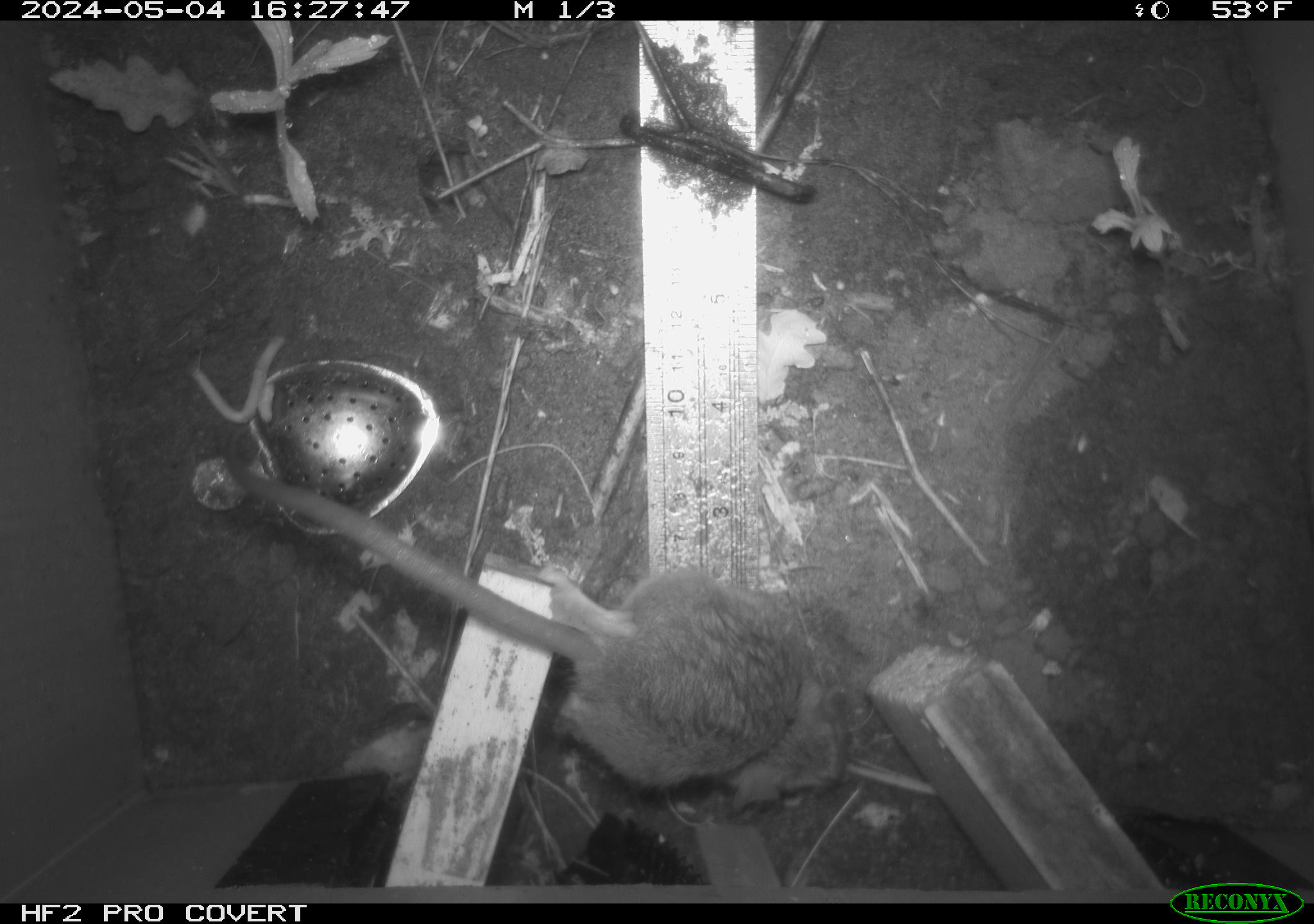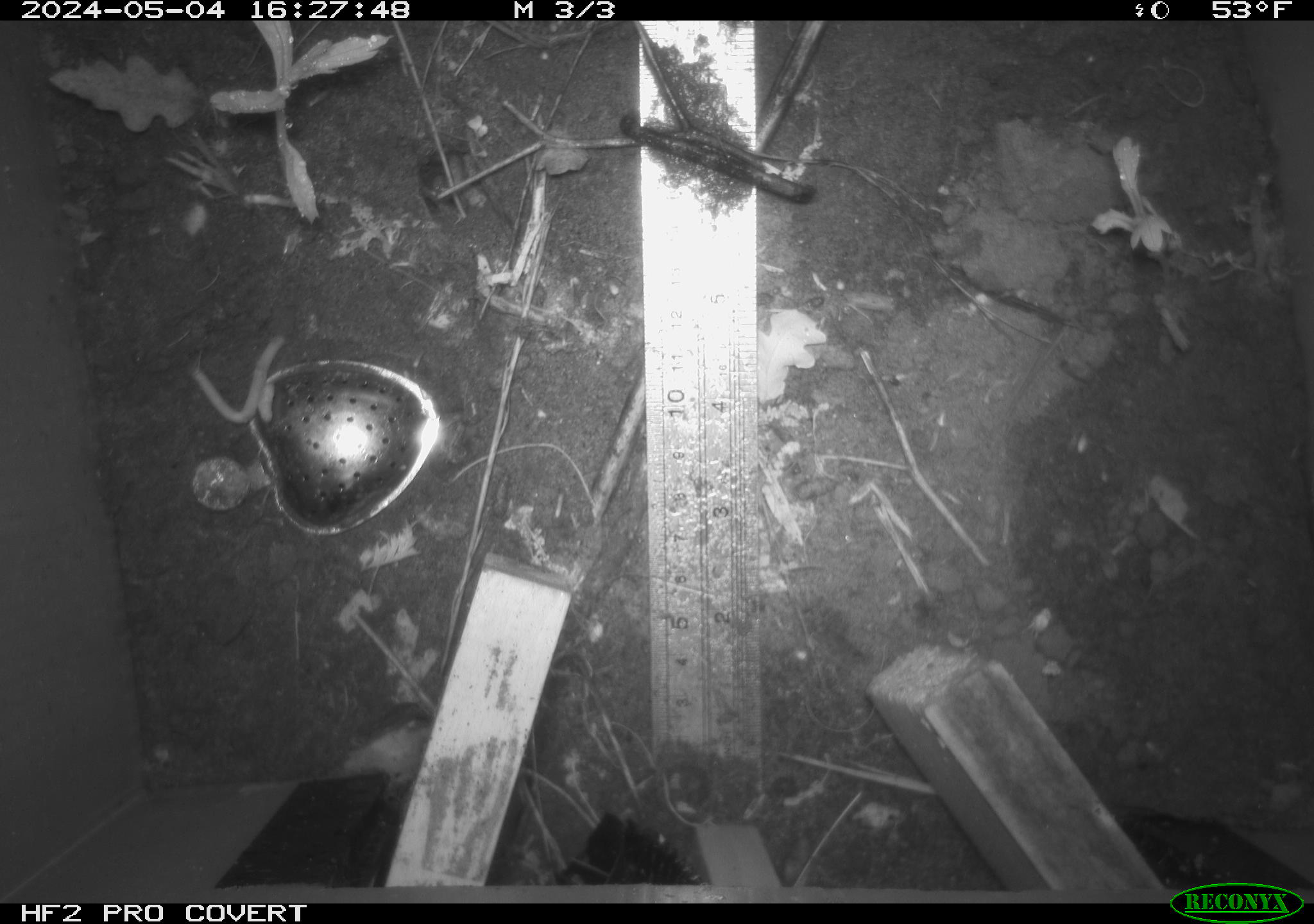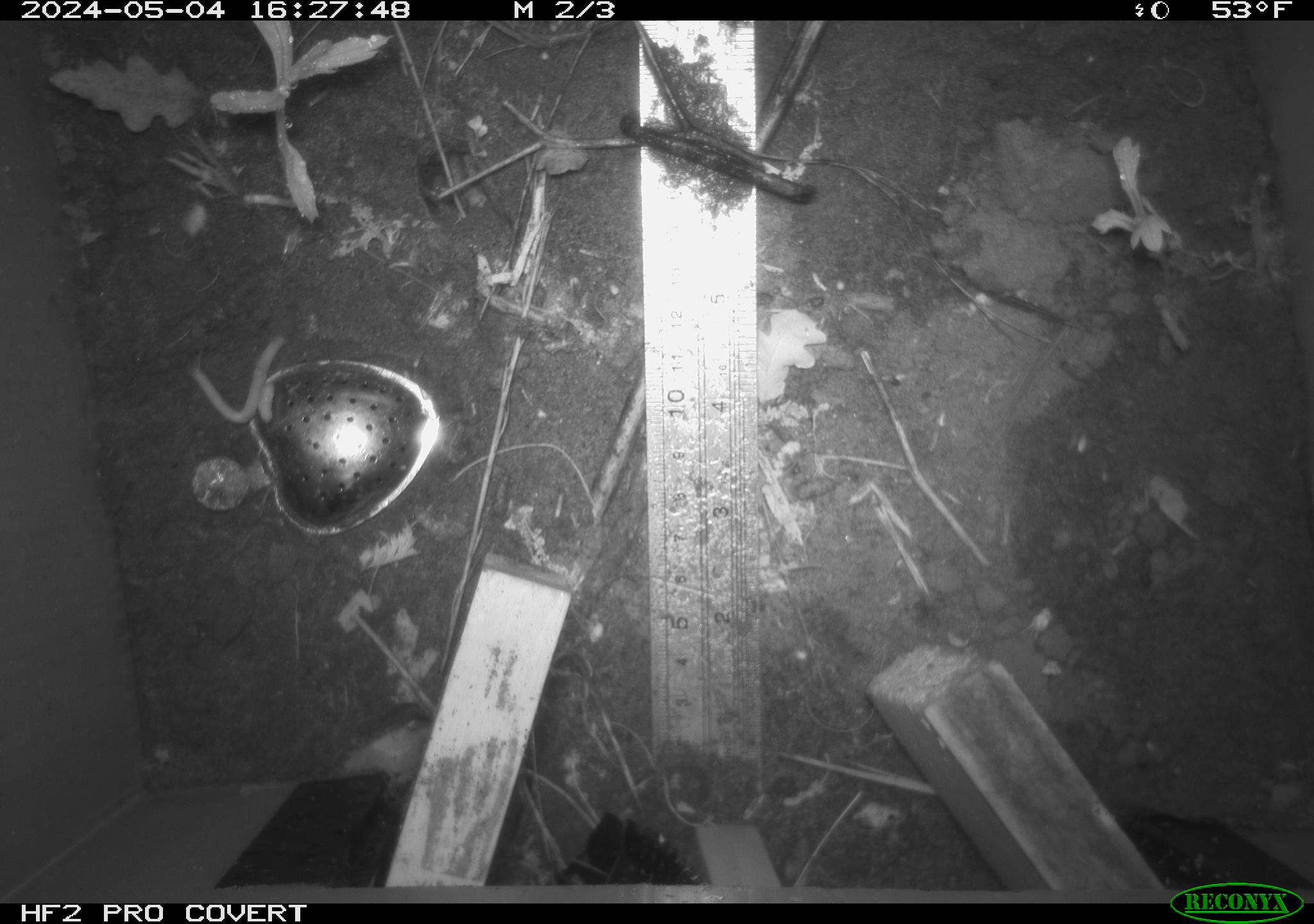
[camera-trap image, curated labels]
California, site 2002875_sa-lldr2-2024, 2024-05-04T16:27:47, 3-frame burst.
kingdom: Animalia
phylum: Chordata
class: Mammalia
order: Rodentia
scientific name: Rodentia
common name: rodent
Rodent (Rodentia).